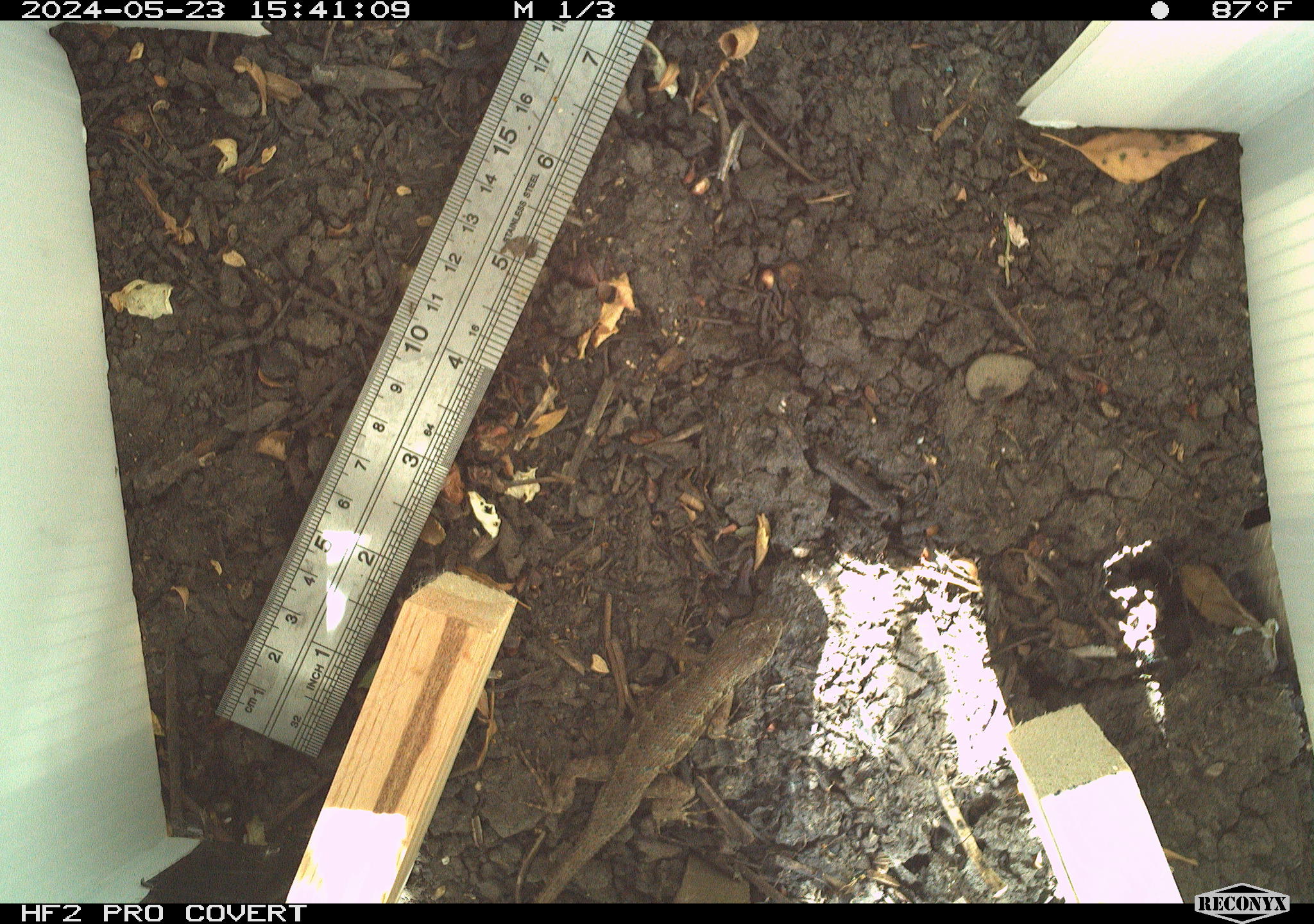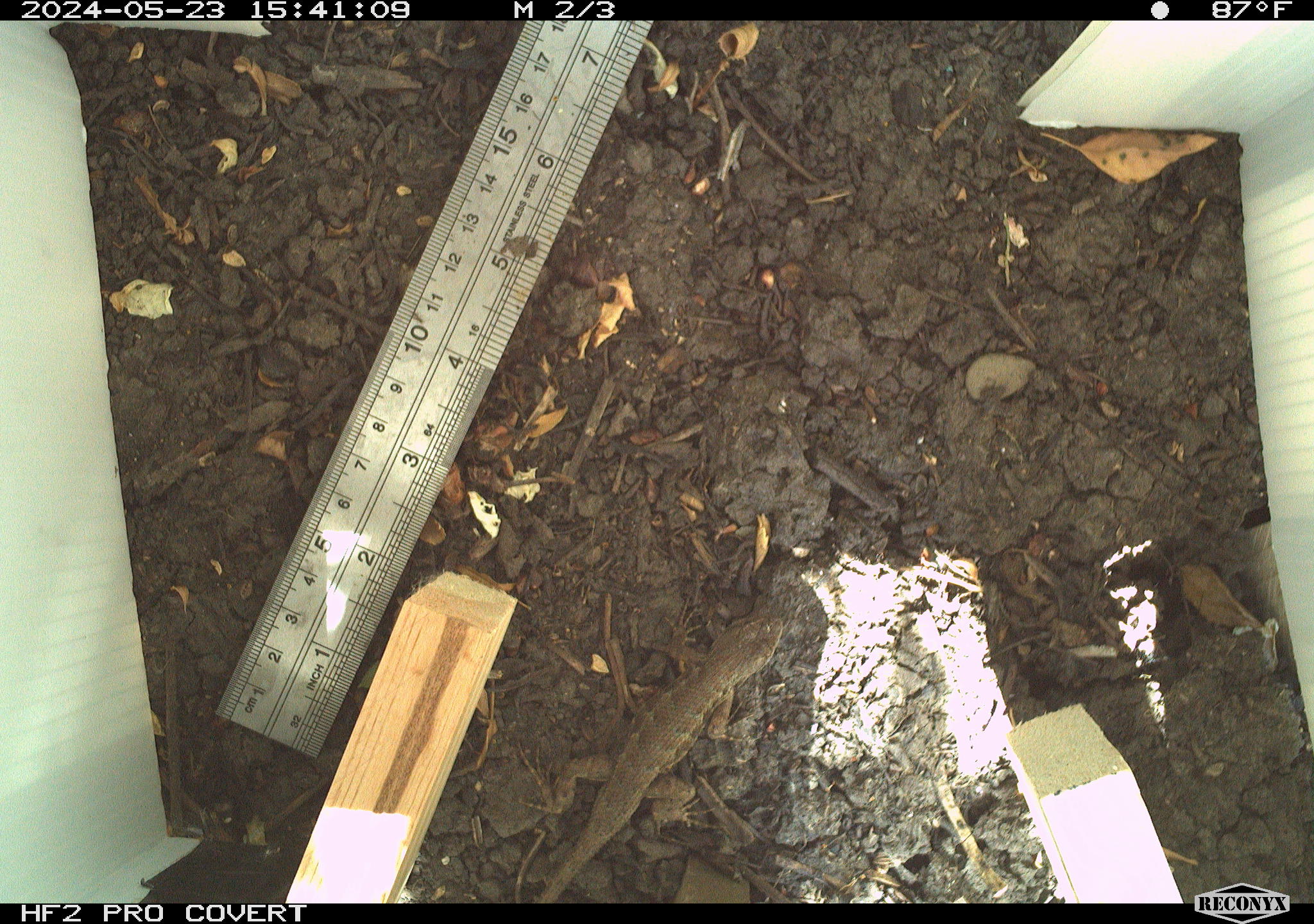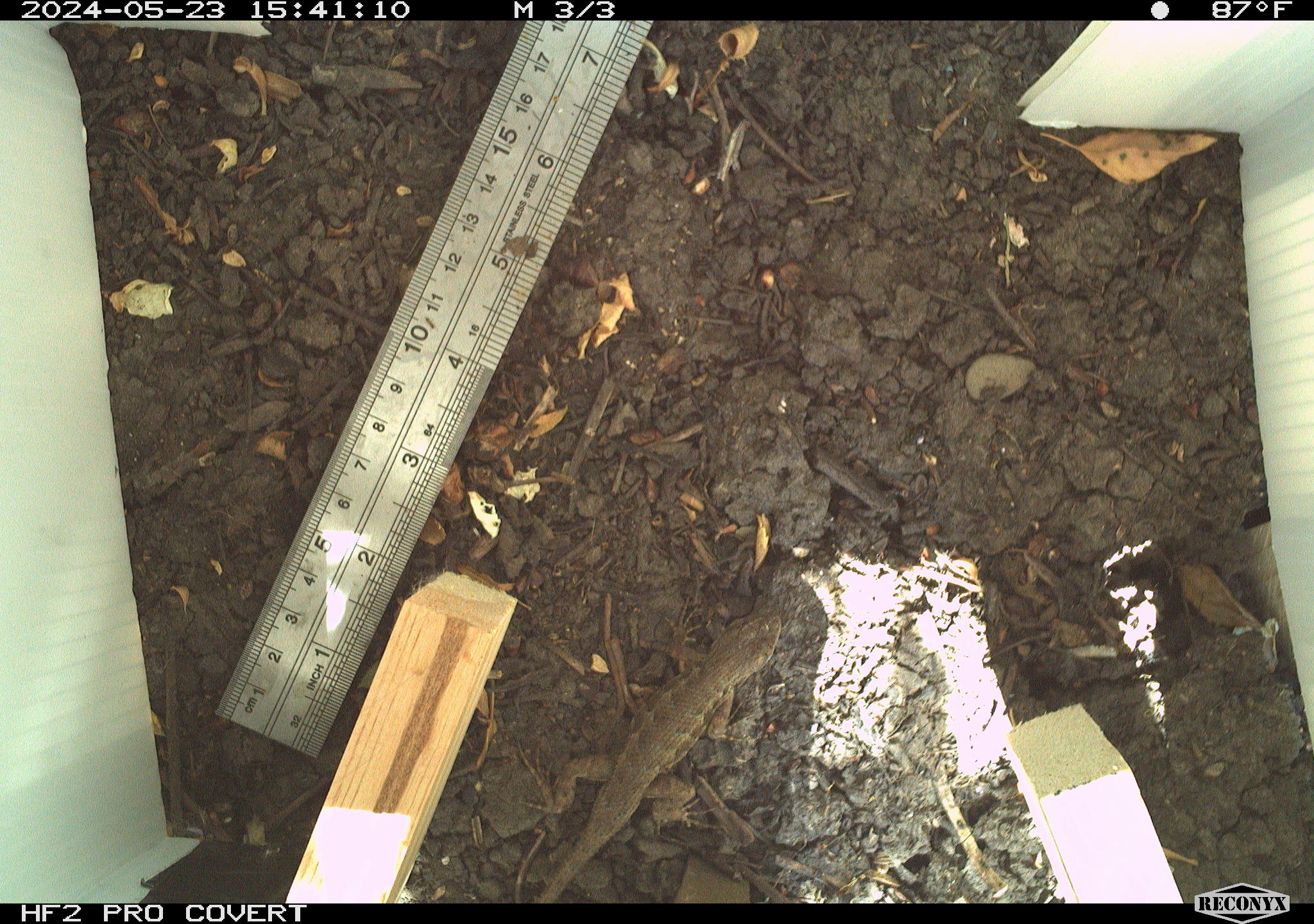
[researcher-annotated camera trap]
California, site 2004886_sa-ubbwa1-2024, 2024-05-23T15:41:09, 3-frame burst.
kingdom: Animalia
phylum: Chordata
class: Reptilia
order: Squamata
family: Phrynosomatidae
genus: Sceloporus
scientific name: Sceloporus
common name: spiny lizards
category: sceloporus species